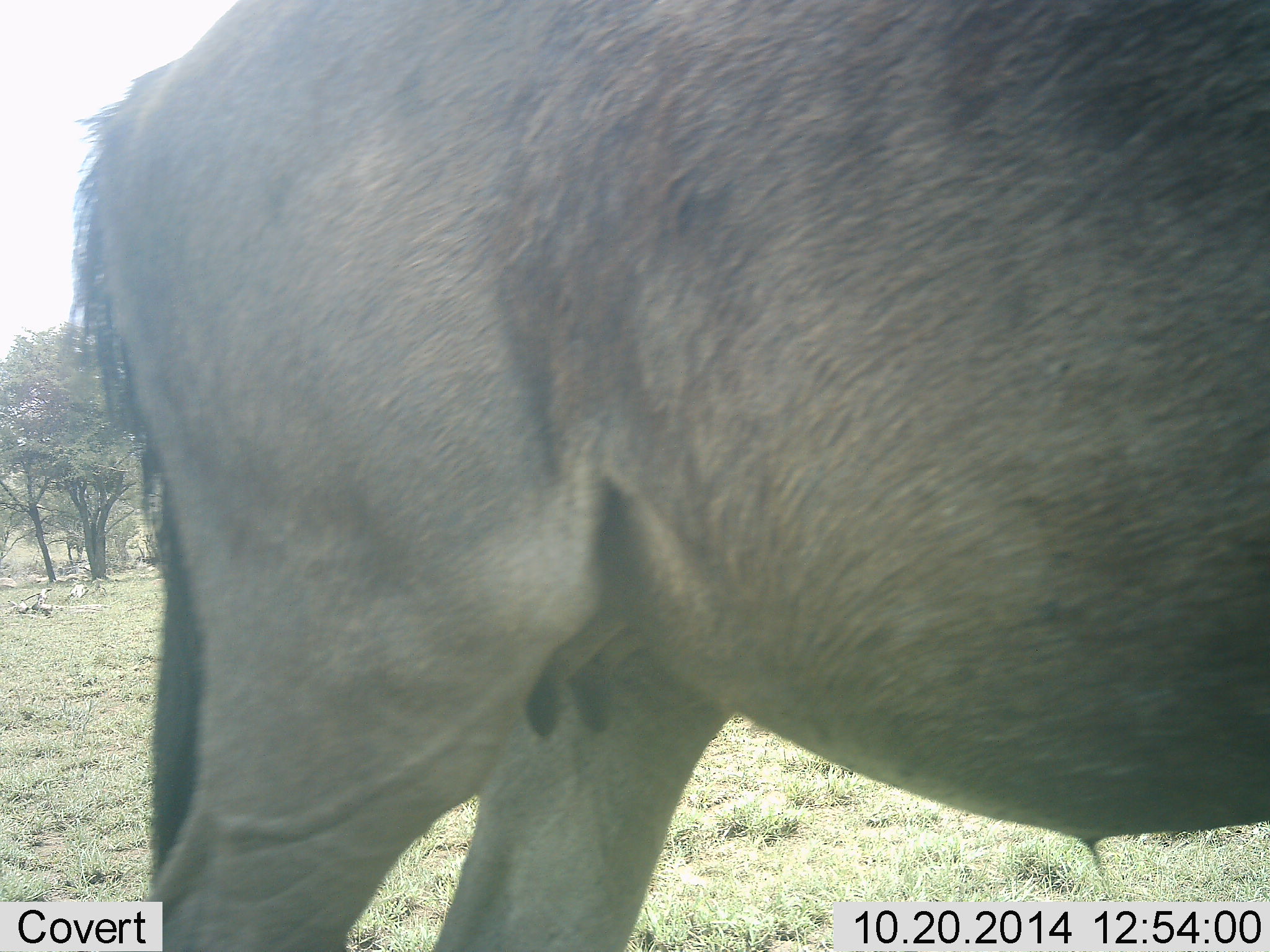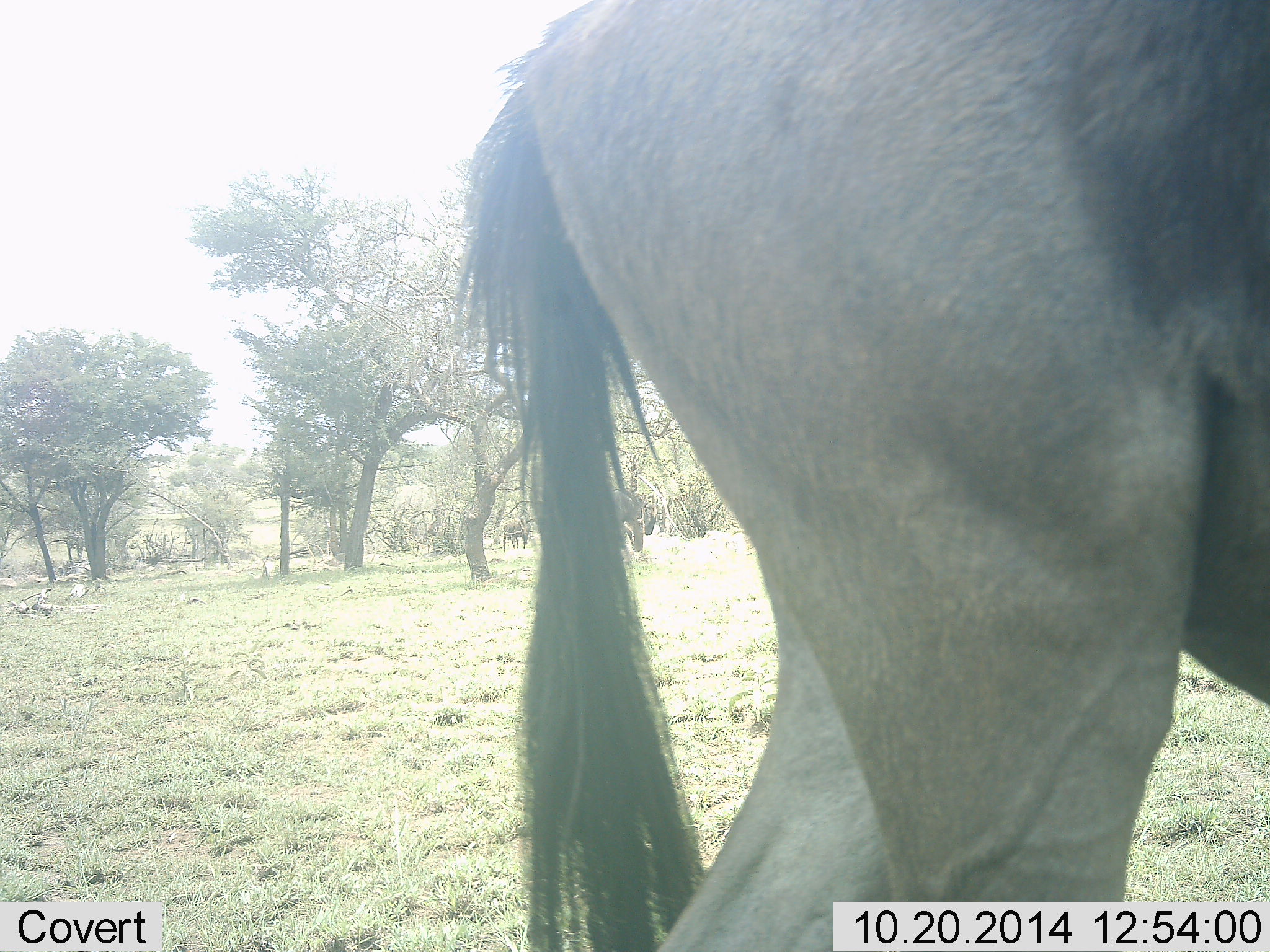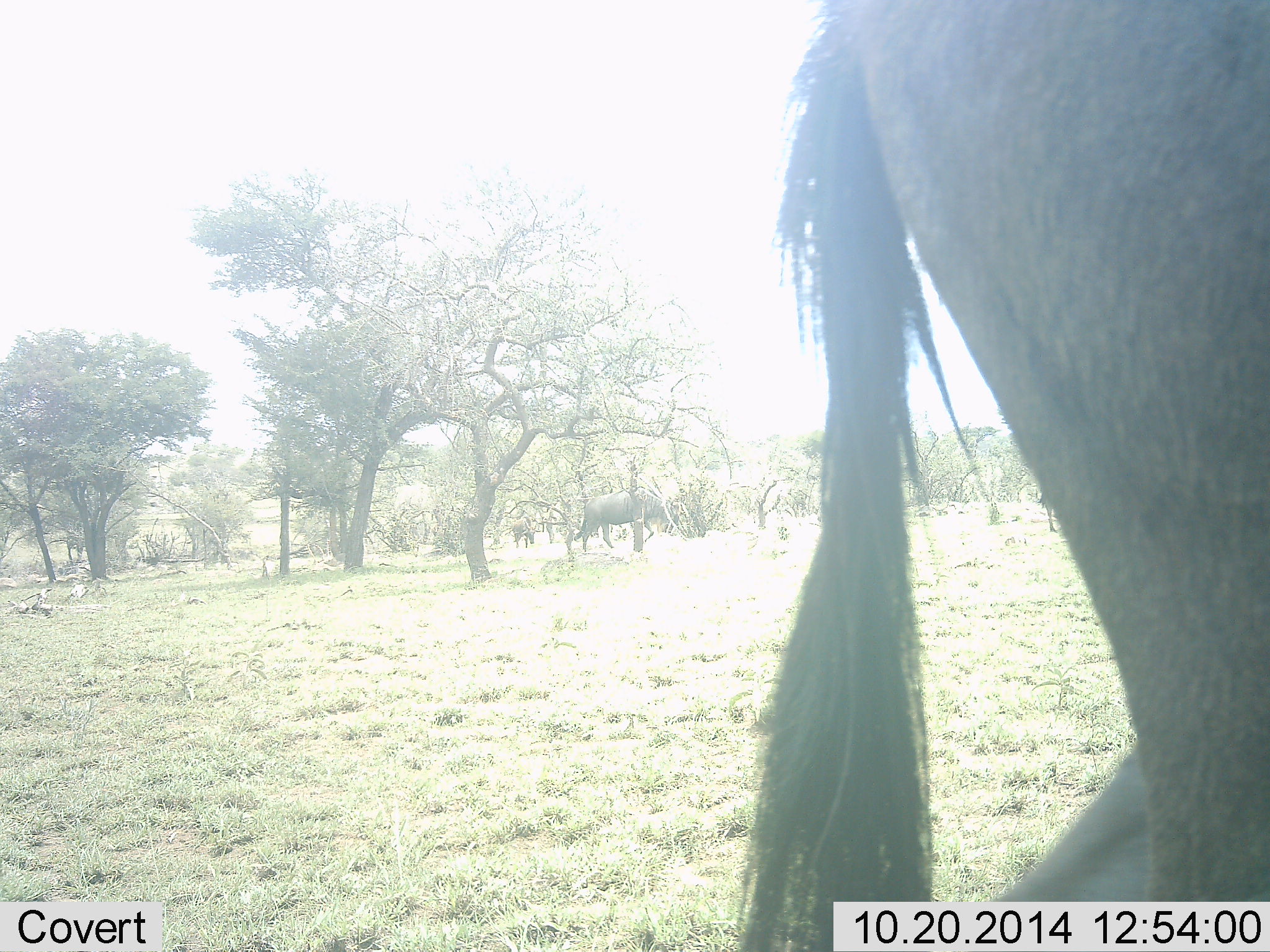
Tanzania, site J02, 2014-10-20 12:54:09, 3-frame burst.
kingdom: Animalia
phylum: Chordata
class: Mammalia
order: Artiodactyla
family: Bovidae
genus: Connochaetes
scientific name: Connochaetes taurinus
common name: blue wildebeest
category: wildebeest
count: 3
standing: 40%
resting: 0%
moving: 90%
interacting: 0%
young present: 0%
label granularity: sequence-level